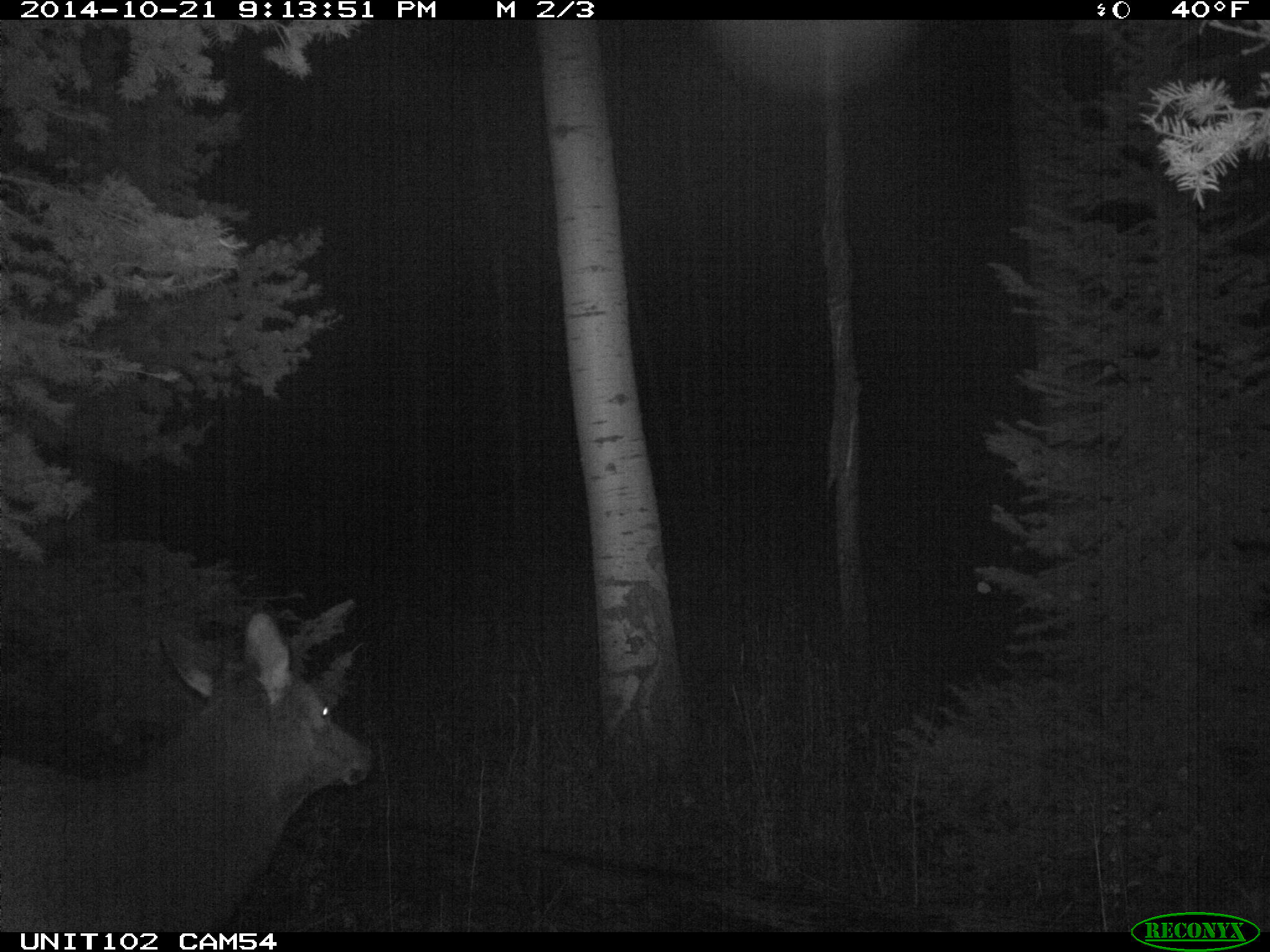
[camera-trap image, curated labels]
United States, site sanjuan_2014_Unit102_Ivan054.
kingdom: Animalia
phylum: Chordata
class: Mammalia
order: Artiodactyla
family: Cervidae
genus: Cervus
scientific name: Cervus elaphus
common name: red deer